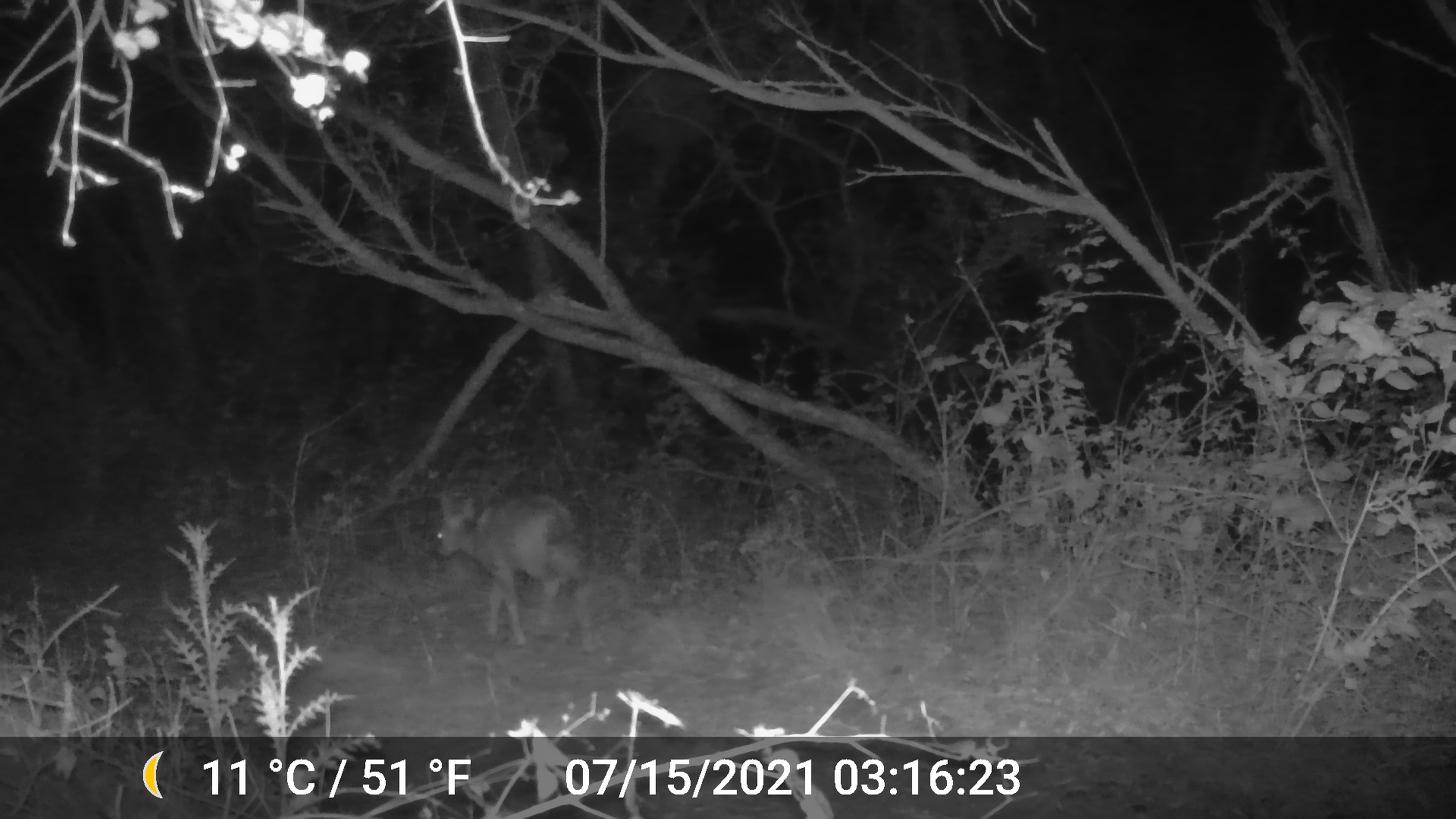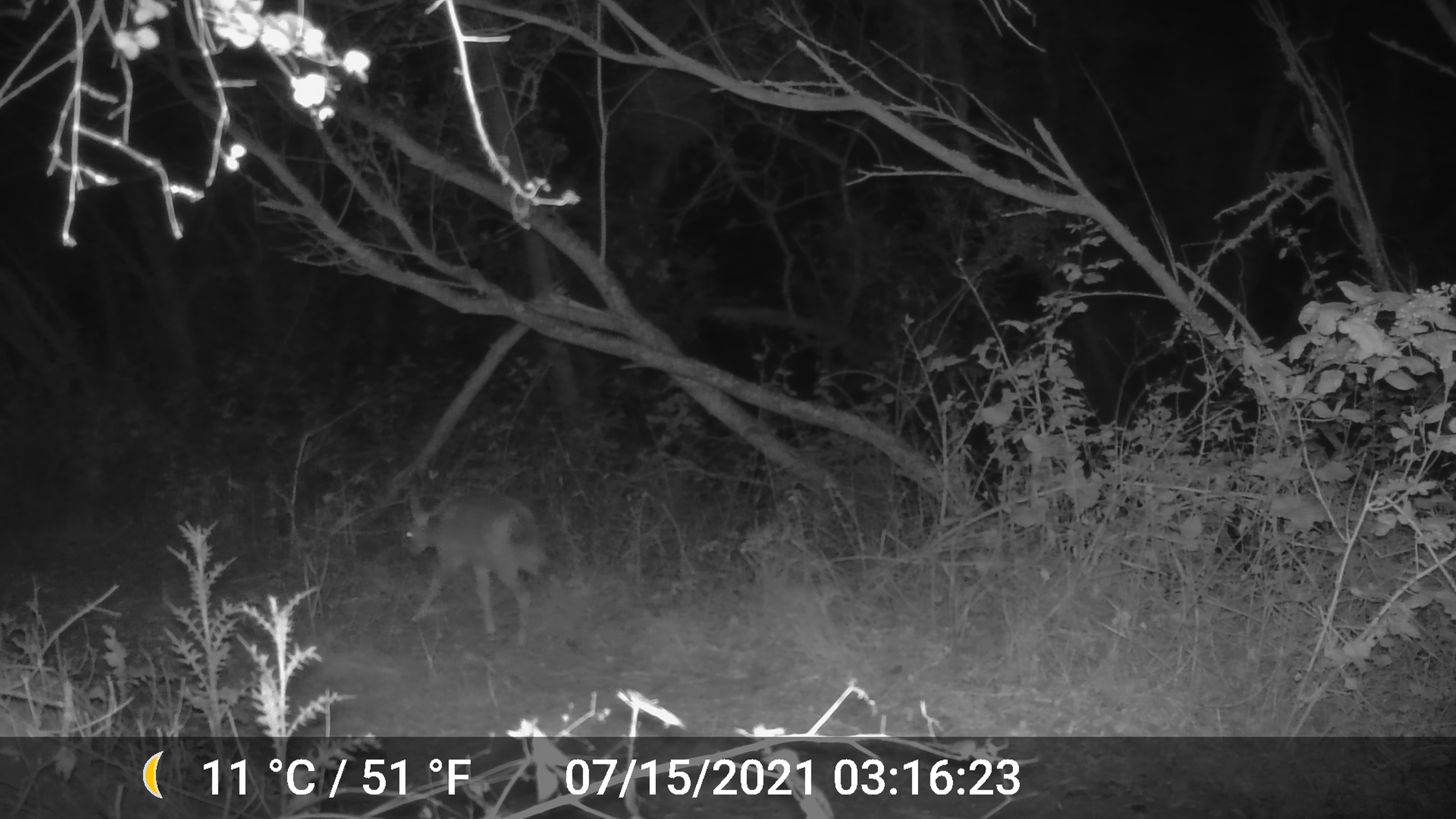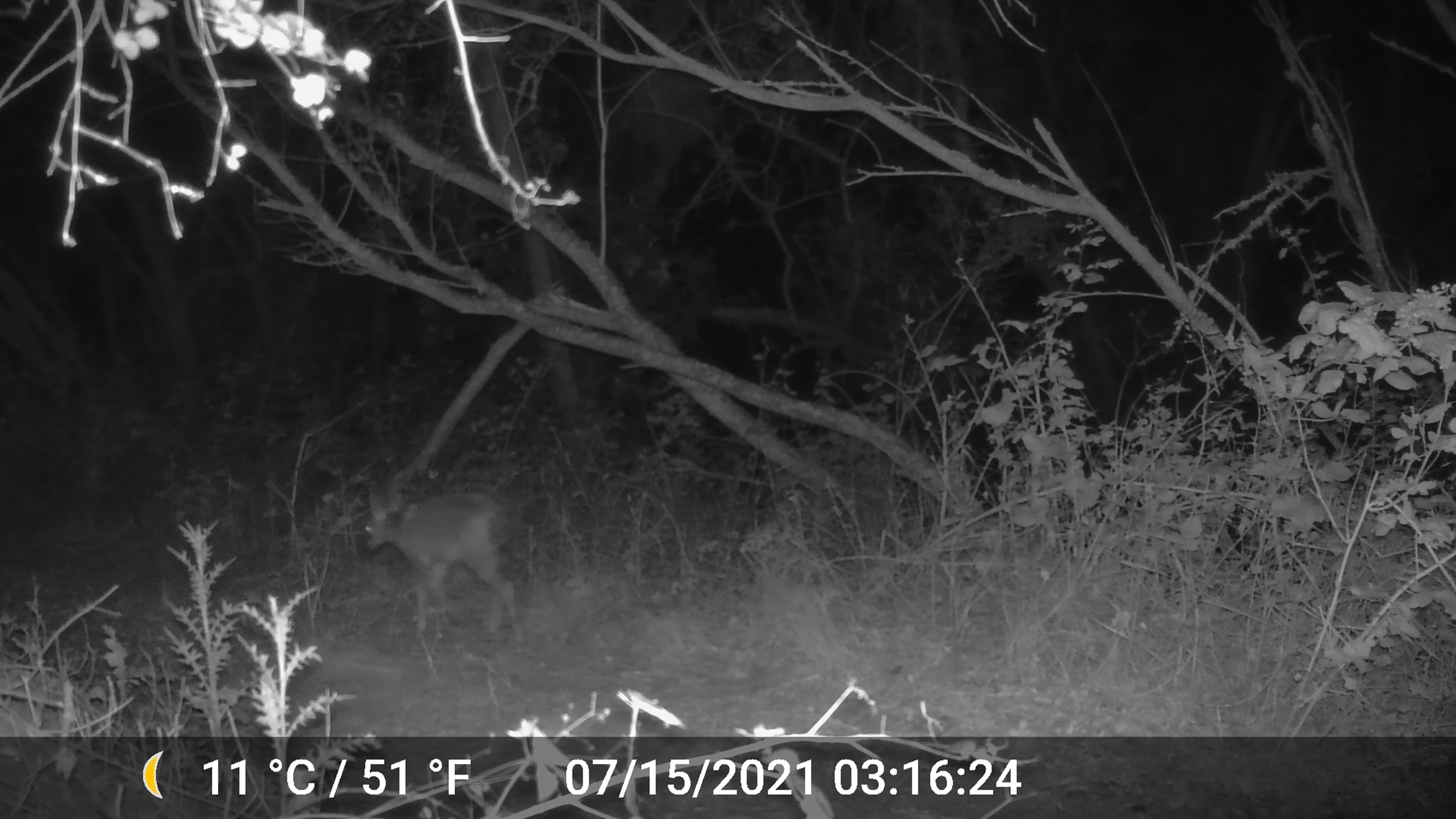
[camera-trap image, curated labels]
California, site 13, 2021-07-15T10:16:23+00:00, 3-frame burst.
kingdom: Animalia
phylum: Chordata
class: Mammalia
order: Artiodactyla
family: Cervidae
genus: Odocoileus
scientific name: Odocoileus hemionus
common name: mule deer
Mule deer (Odocoileus hemionus).